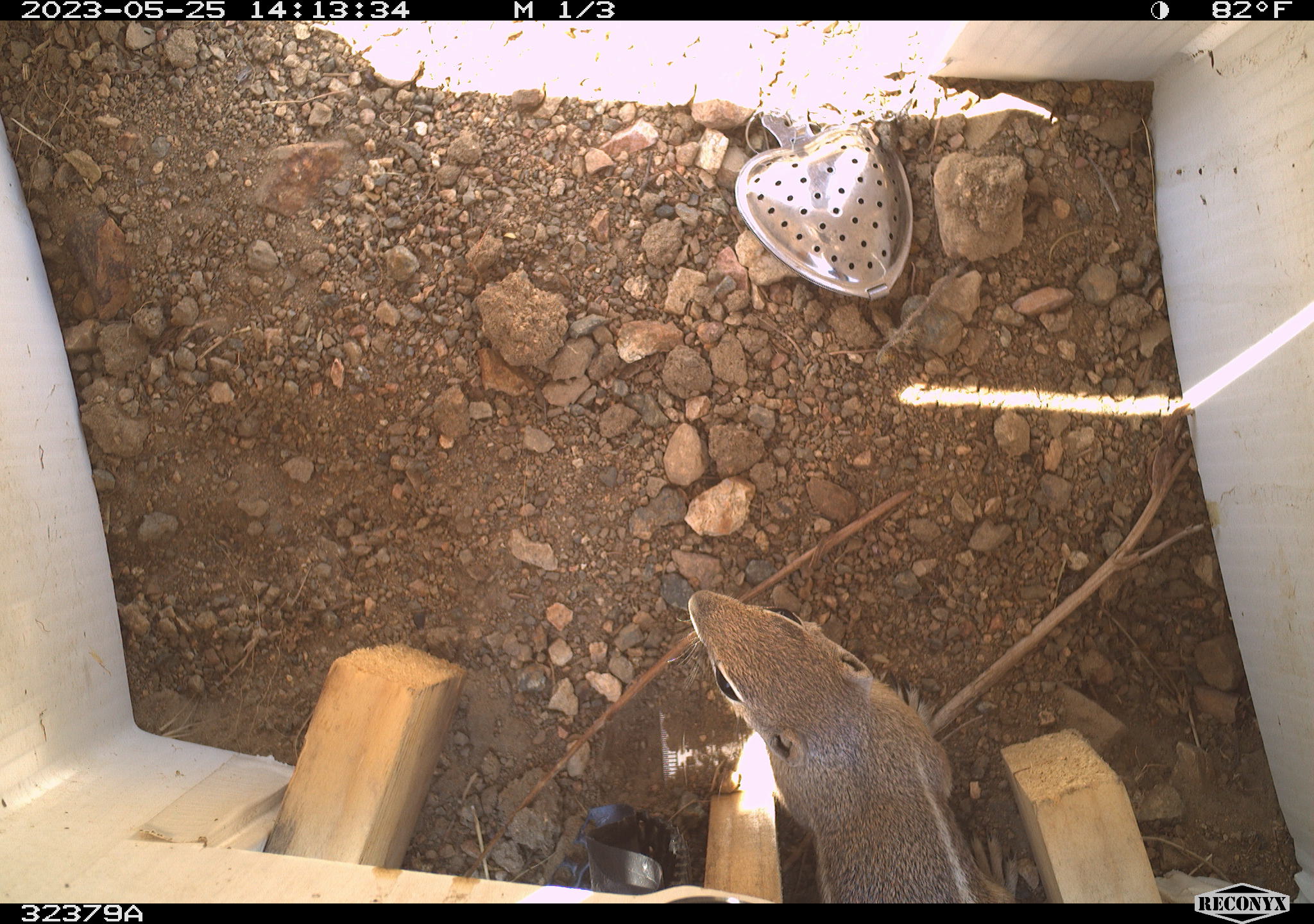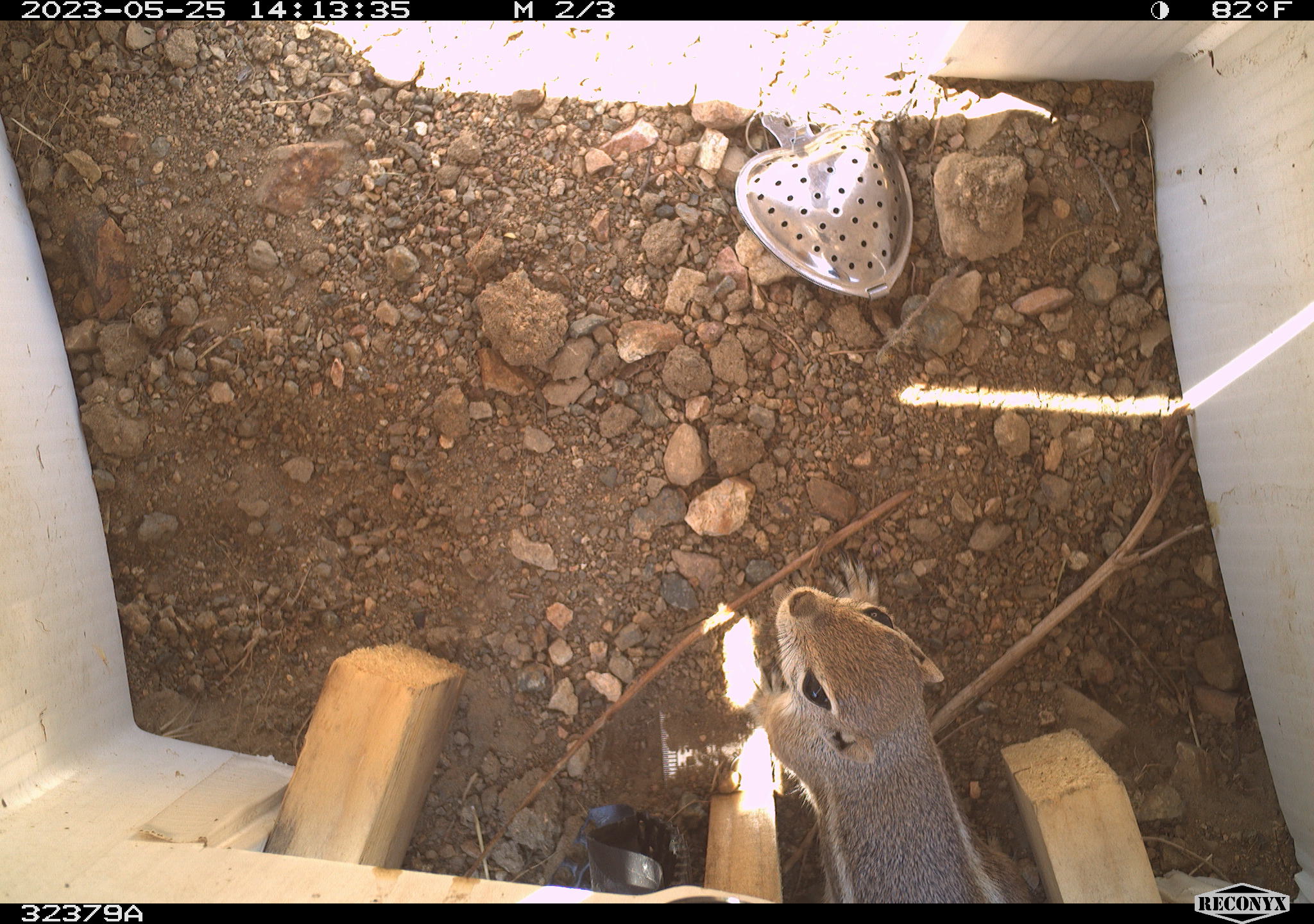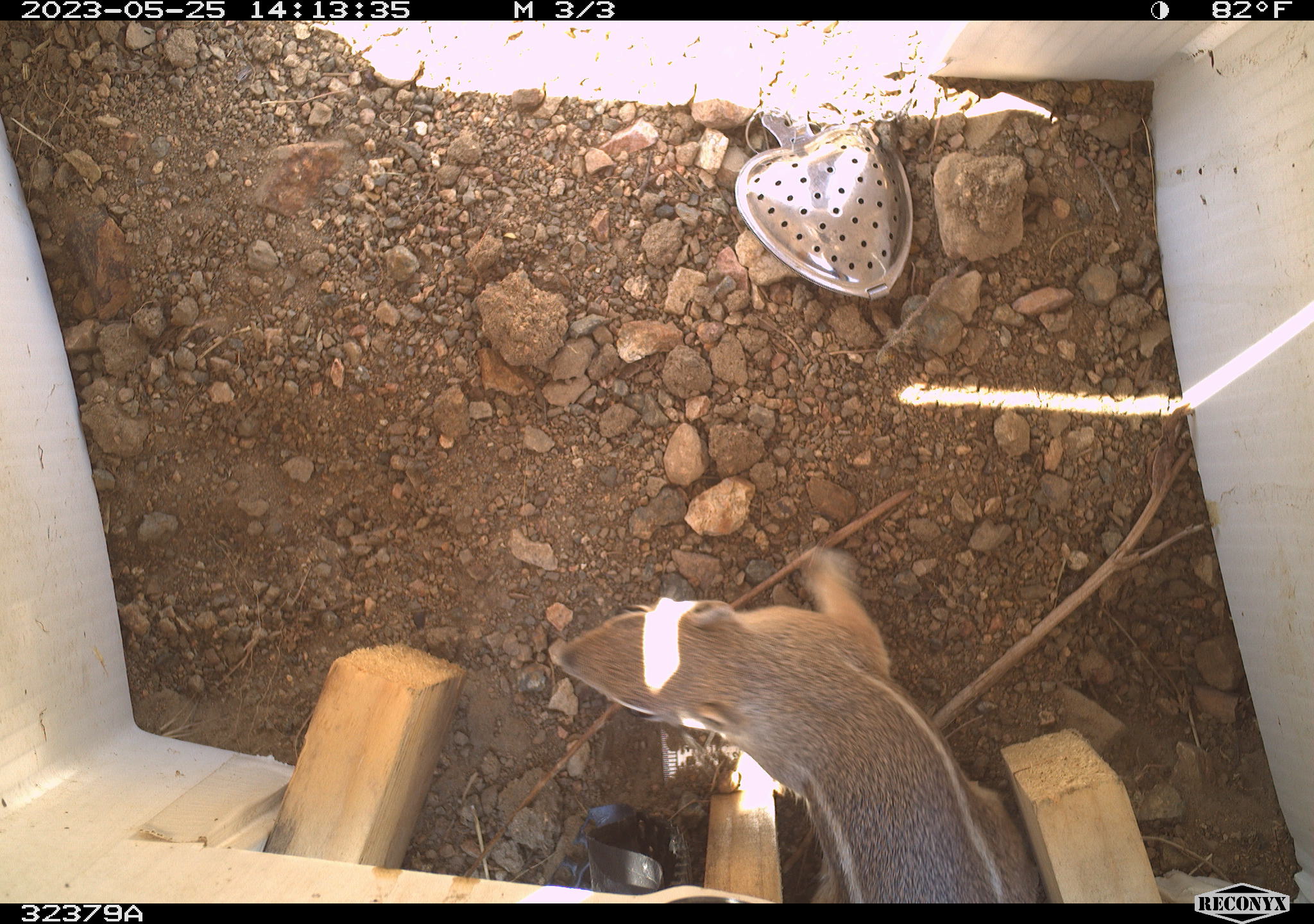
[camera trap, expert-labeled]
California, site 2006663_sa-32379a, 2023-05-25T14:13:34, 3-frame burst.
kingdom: Animalia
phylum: Chordata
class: Mammalia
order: Rodentia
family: Sciuridae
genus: Ammospermophilus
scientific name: Ammospermophilus leucurus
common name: white-tailed antelope squirrel